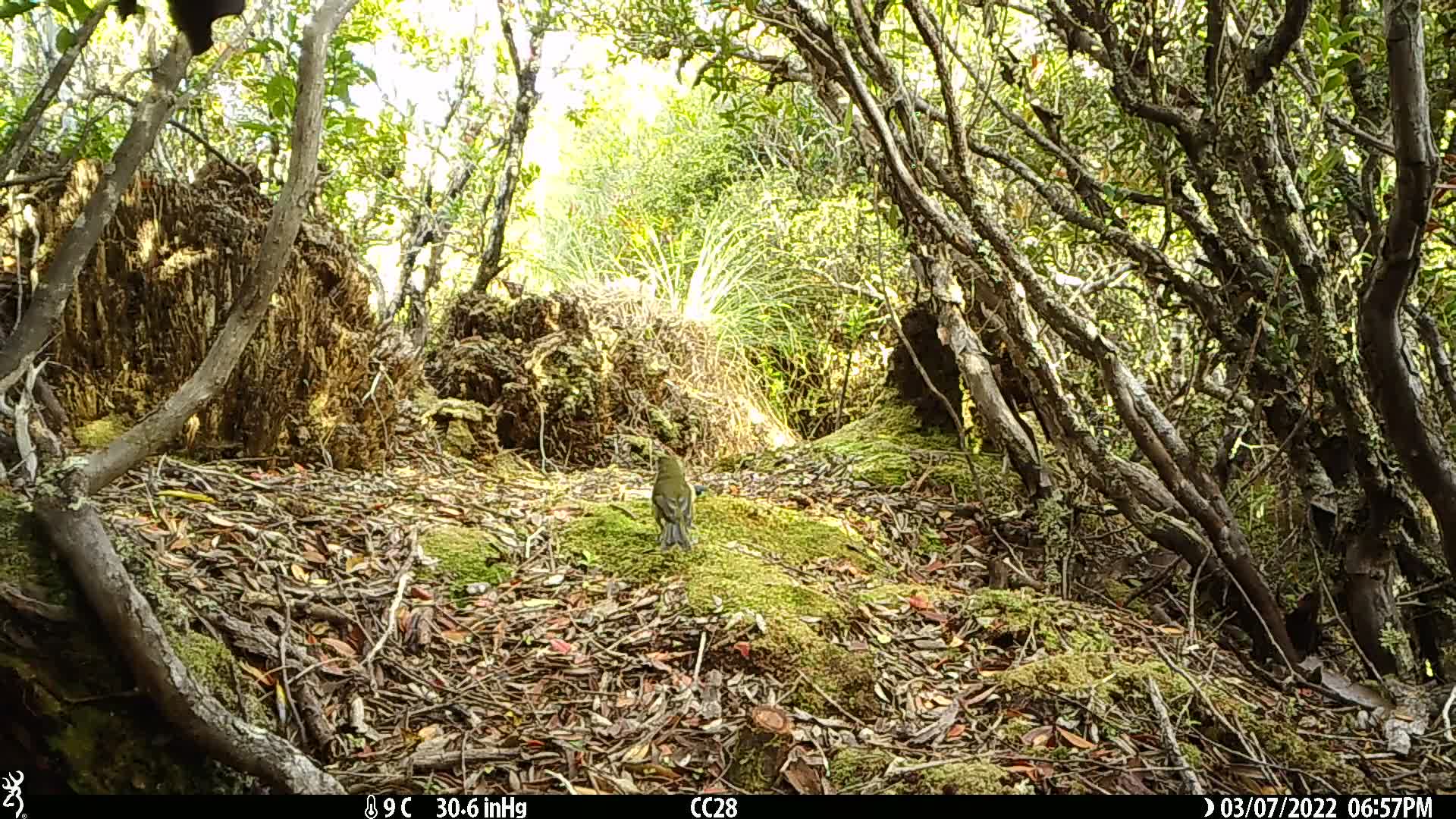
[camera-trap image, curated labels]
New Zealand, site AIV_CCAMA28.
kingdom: Animalia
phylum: Chordata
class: Aves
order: Passeriformes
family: Meliphagidae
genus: Anthornis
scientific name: Anthornis melanura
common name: new zealand bellbird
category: bellbird